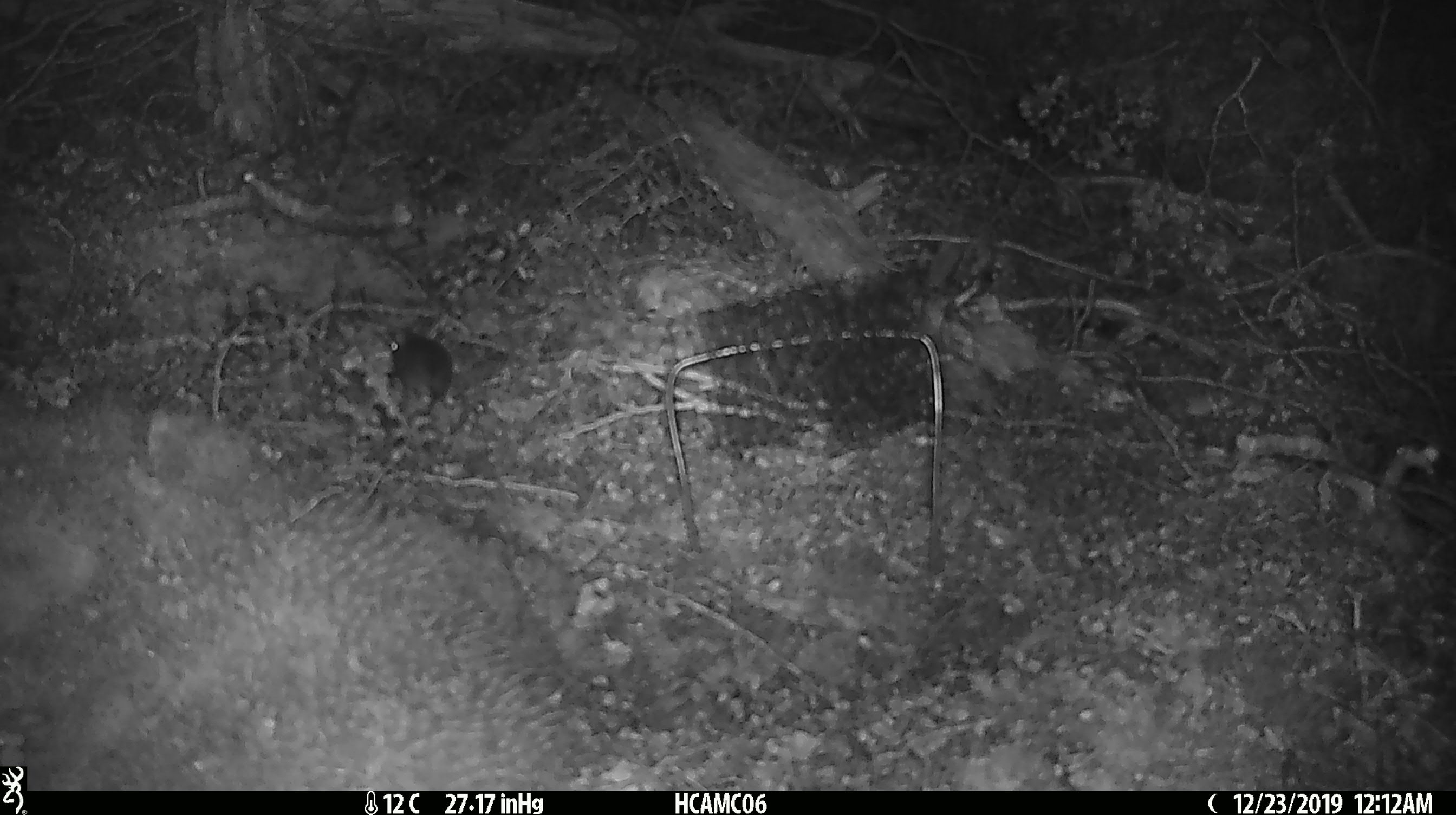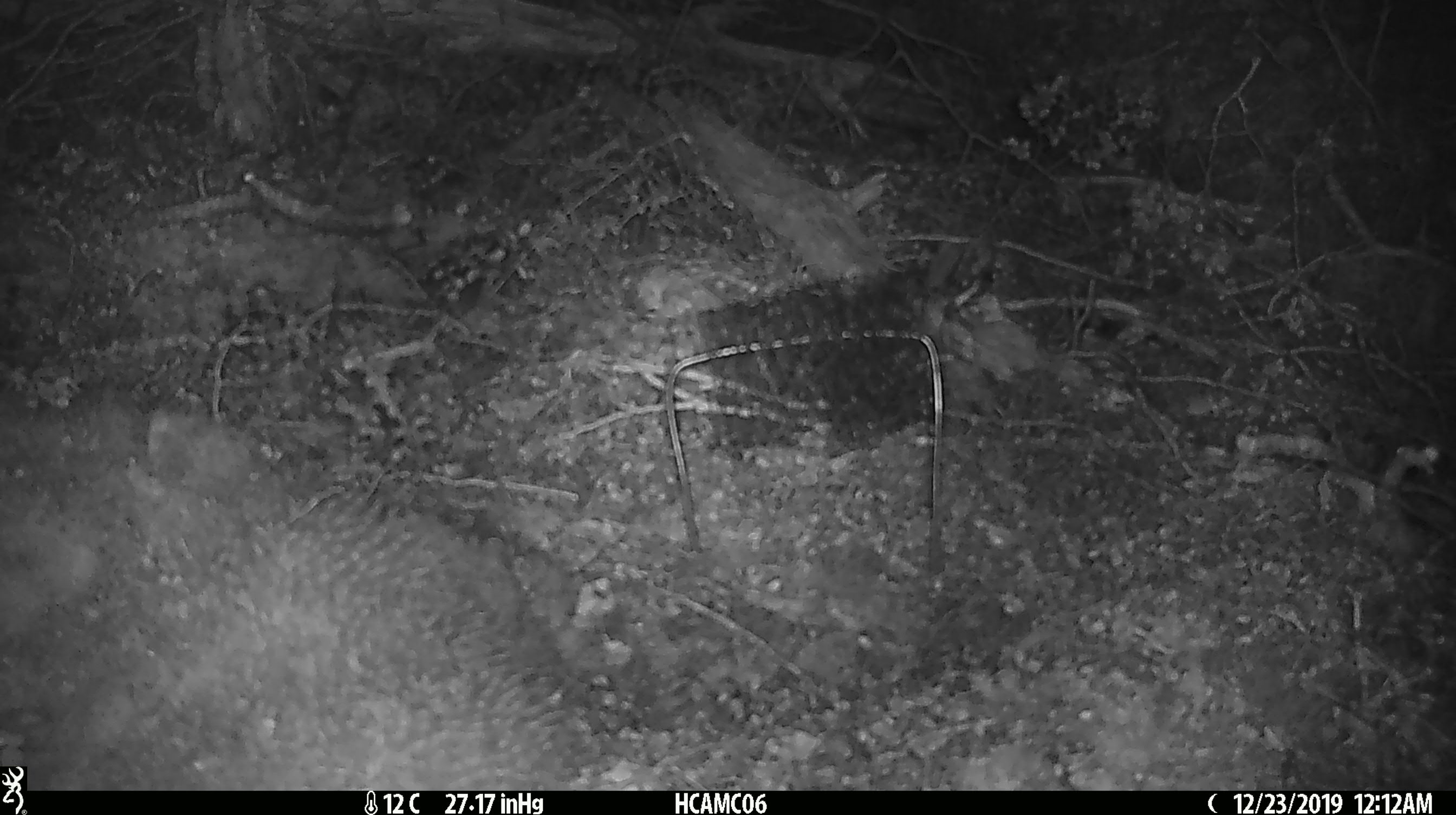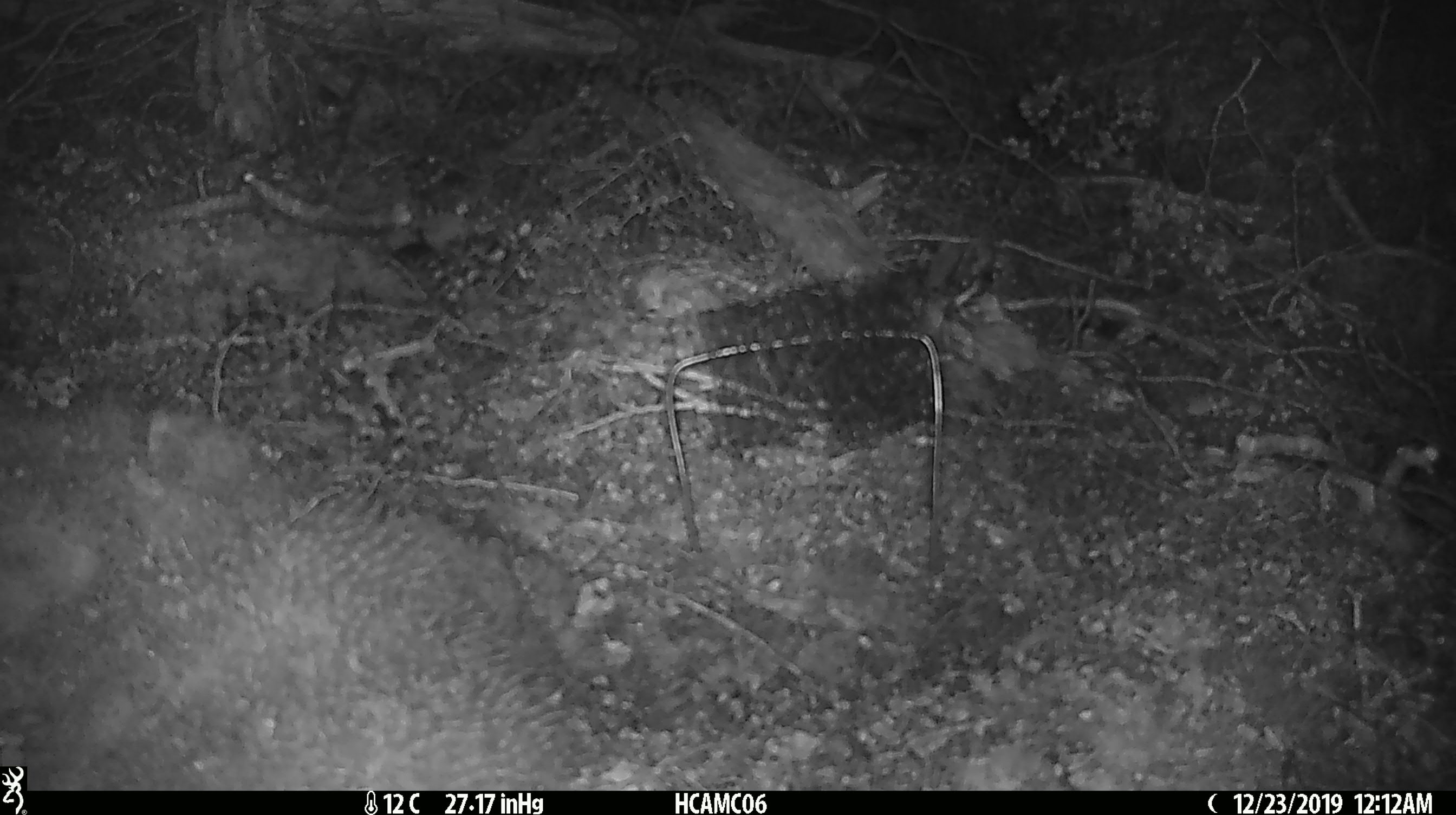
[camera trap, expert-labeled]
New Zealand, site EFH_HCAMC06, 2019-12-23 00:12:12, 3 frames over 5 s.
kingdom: Animalia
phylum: Chordata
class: Mammalia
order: Rodentia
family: Muridae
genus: Mus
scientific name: Mus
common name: mouse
Mouse (Mus).